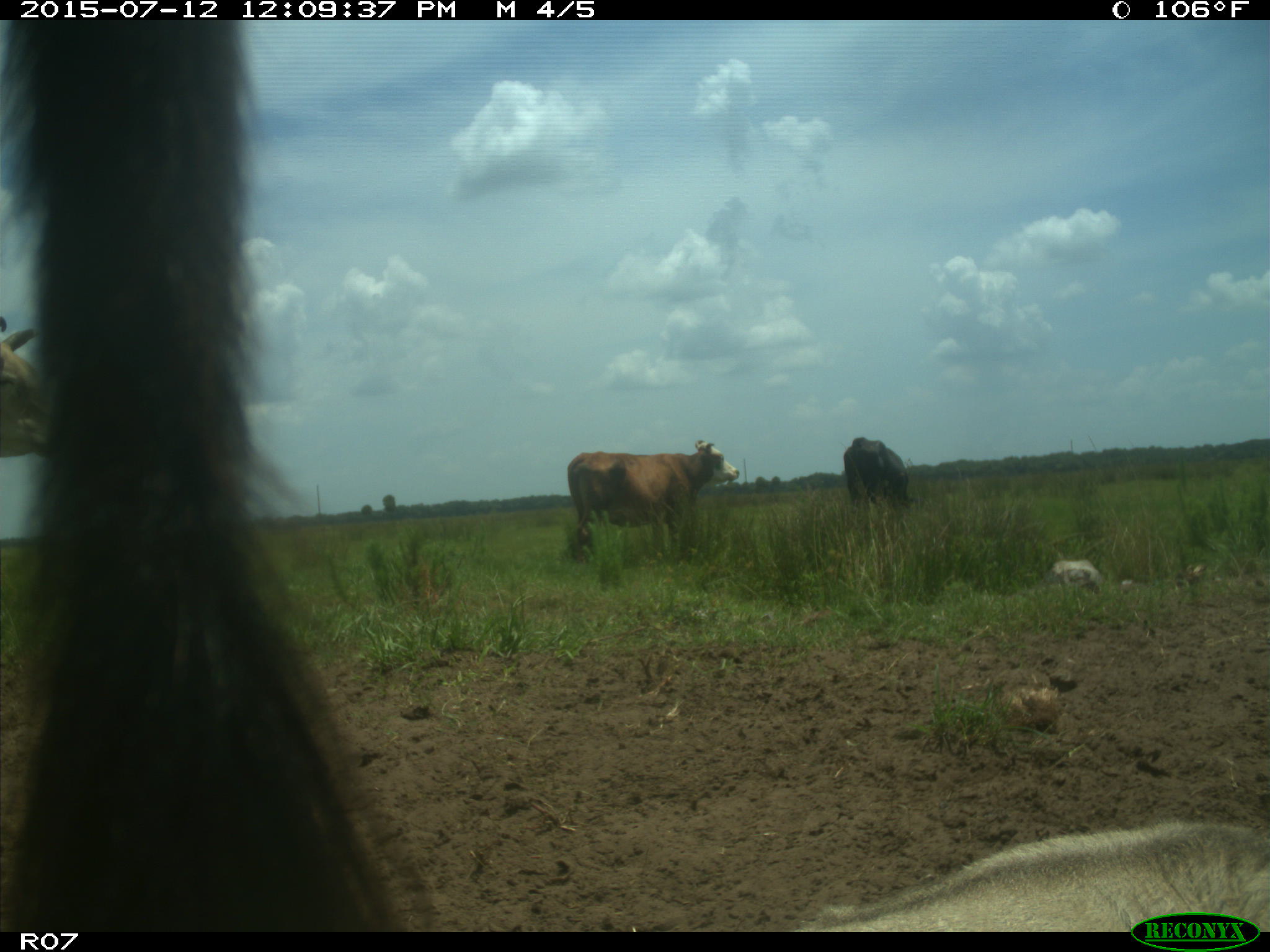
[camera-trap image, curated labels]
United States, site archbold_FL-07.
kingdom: Animalia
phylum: Chordata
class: Mammalia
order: Artiodactyla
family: Bovidae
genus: Bos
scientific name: Bos taurus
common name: domestic cow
Bos taurus (domestic cow).